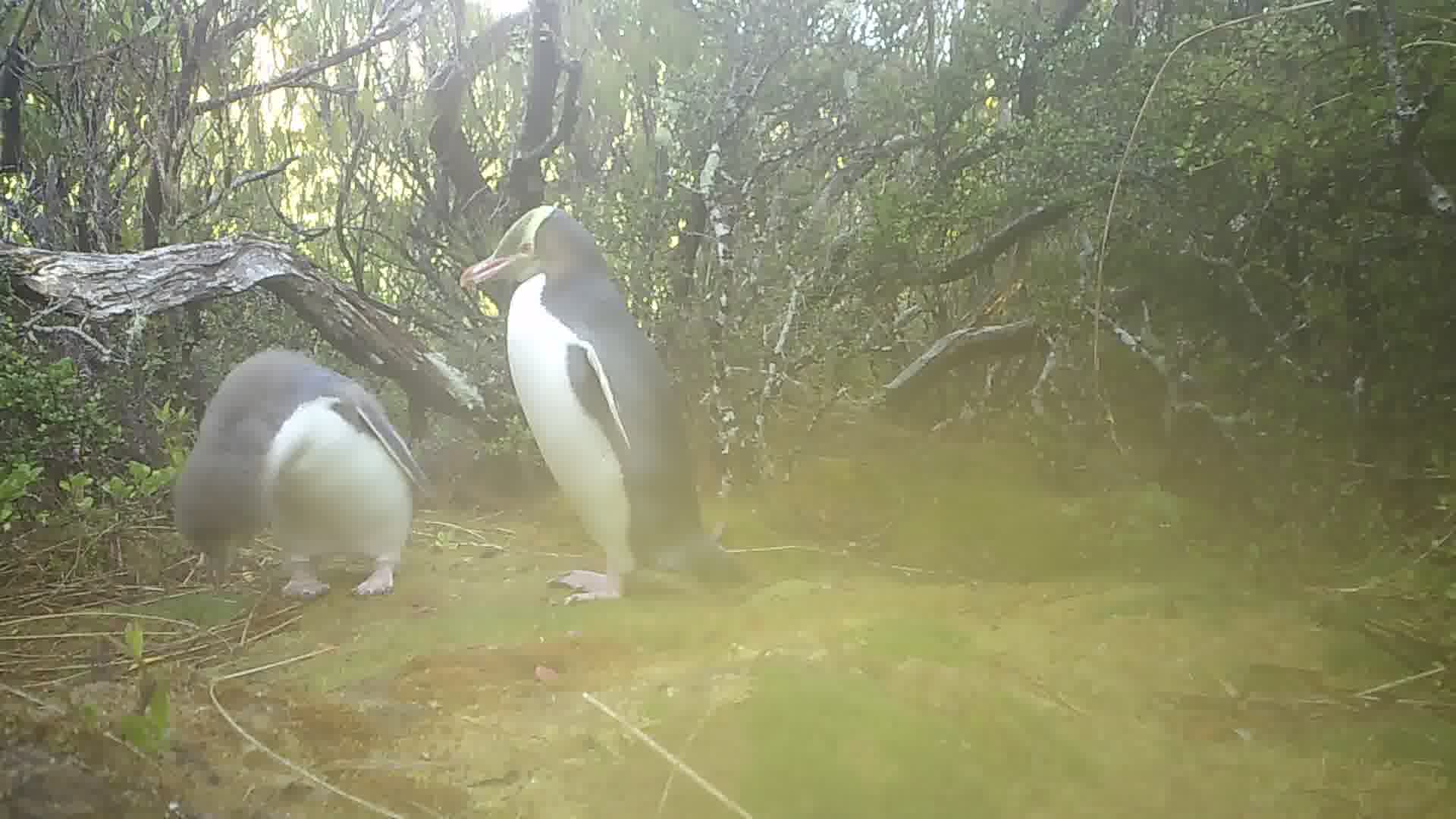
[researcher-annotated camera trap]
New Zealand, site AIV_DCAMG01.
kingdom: Animalia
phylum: Chordata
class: Aves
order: Sphenisciformes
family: Spheniscidae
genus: Megadyptes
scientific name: Megadyptes antipodes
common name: yellow-eyed penguin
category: yellow eyed penguin